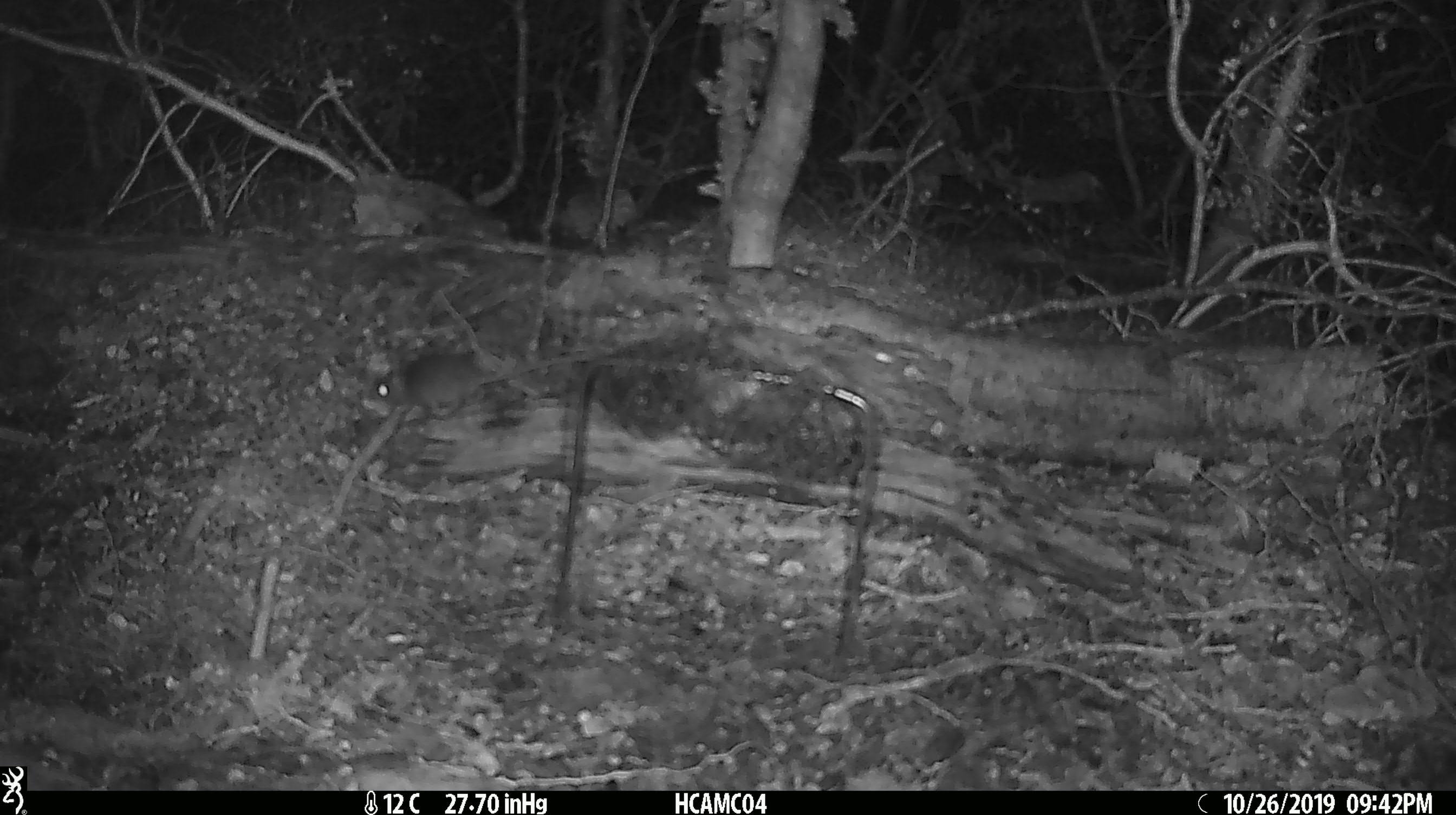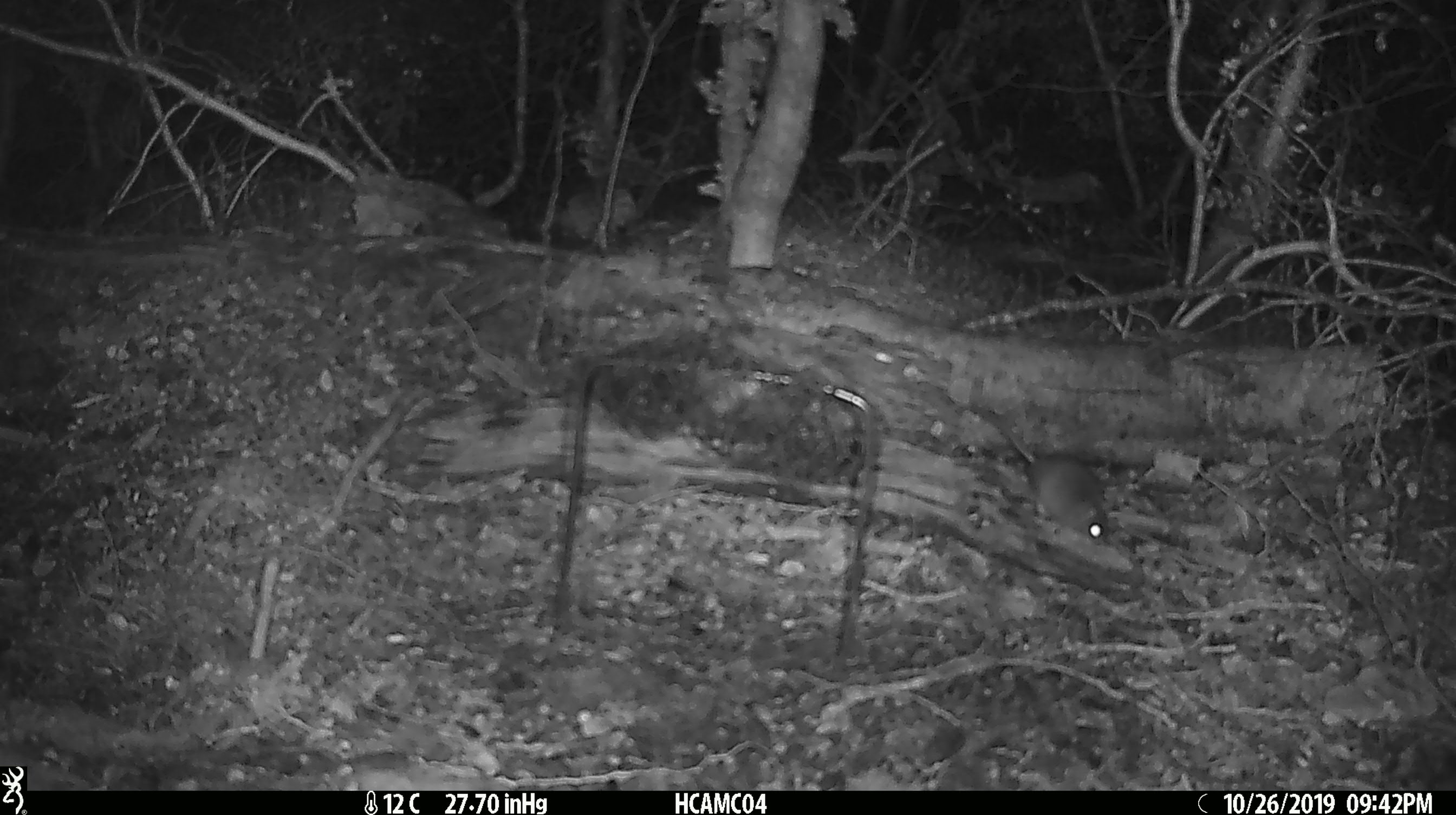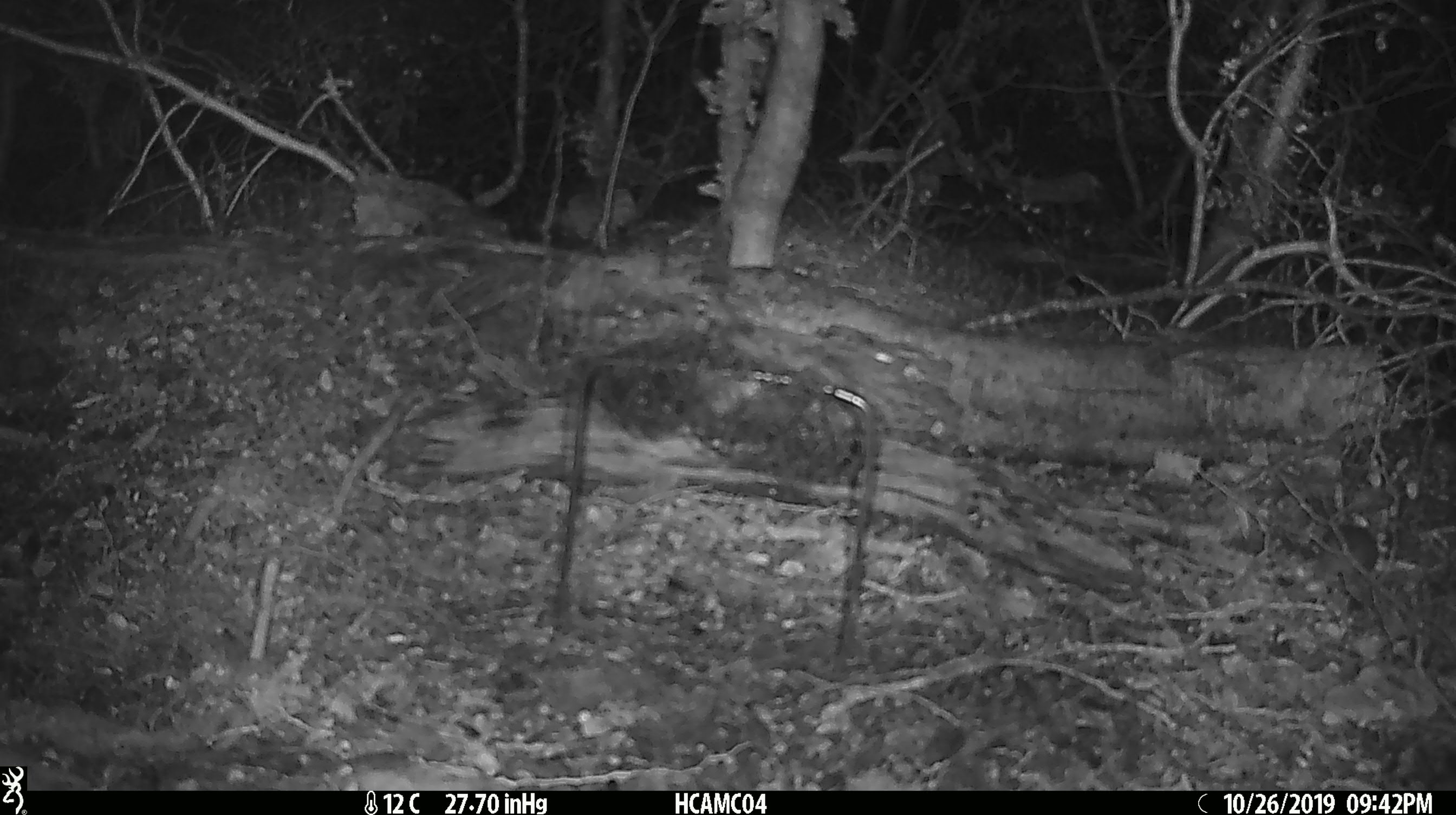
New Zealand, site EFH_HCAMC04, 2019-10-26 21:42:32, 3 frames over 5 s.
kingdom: Animalia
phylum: Chordata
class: Mammalia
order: Rodentia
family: Muridae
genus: Mus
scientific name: Mus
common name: mouse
Mouse (Mus).